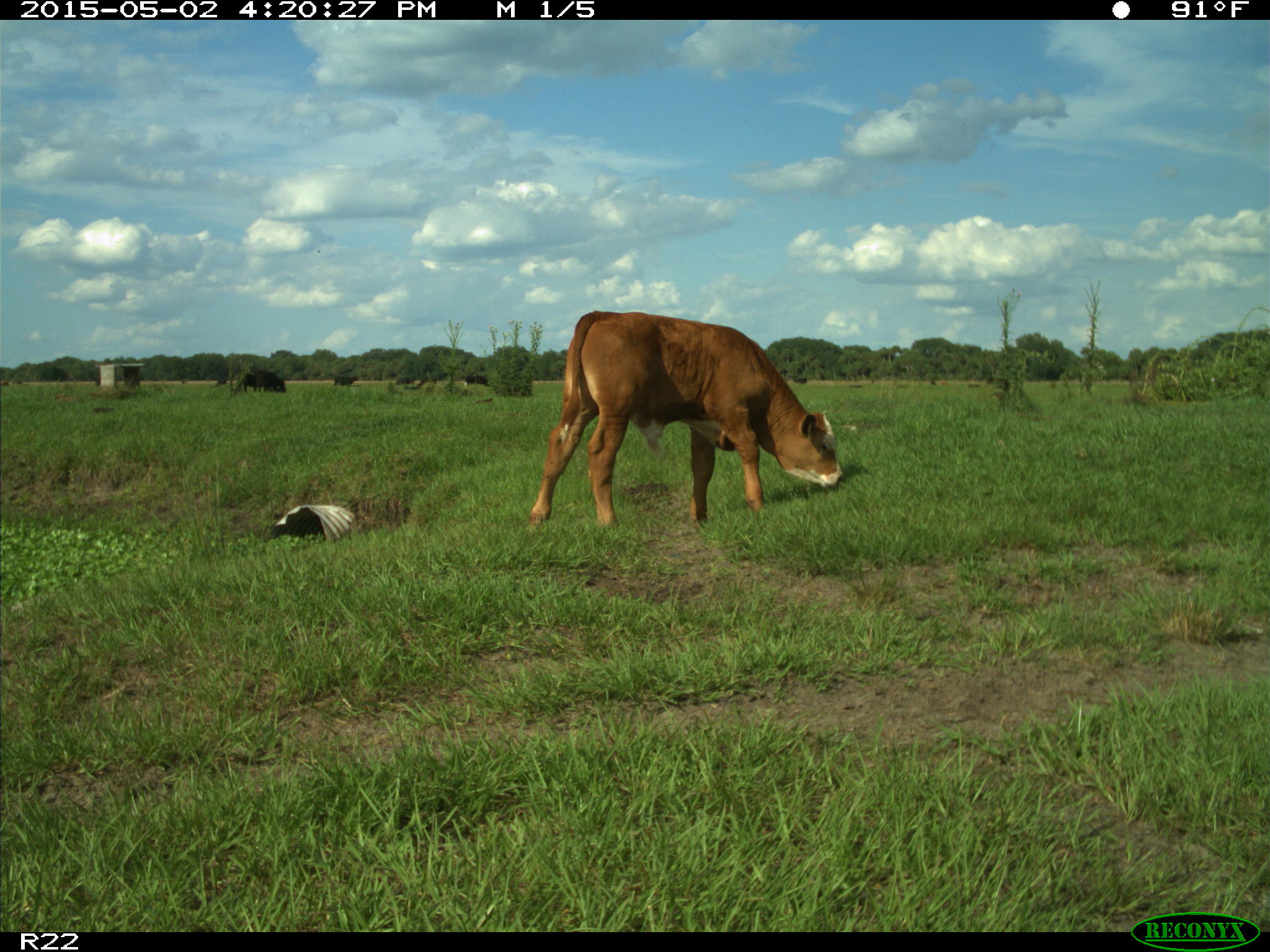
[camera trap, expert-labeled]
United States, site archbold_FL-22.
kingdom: Animalia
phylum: Chordata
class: Mammalia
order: Artiodactyla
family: Bovidae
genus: Bos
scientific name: Bos taurus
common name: domestic cow